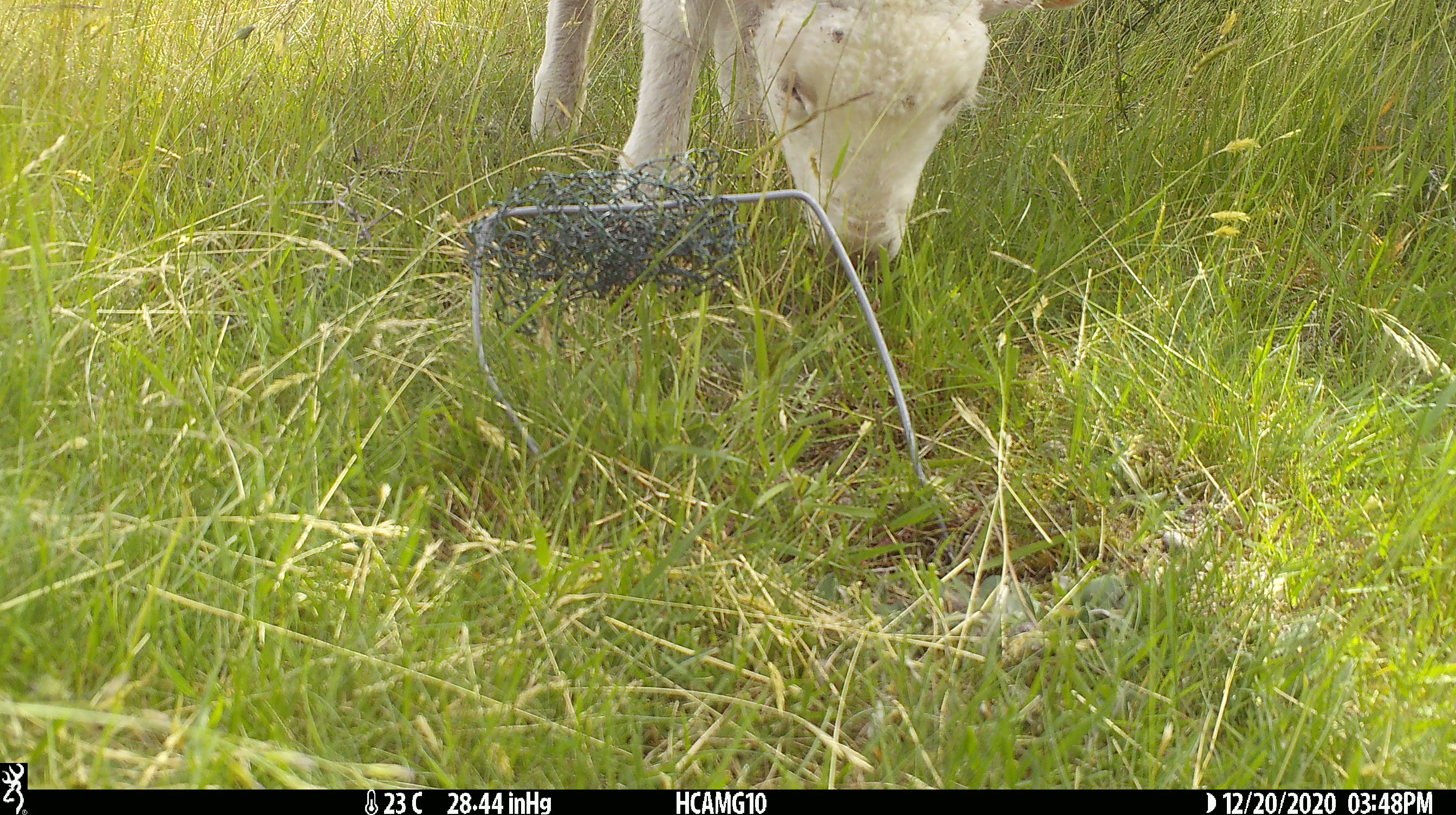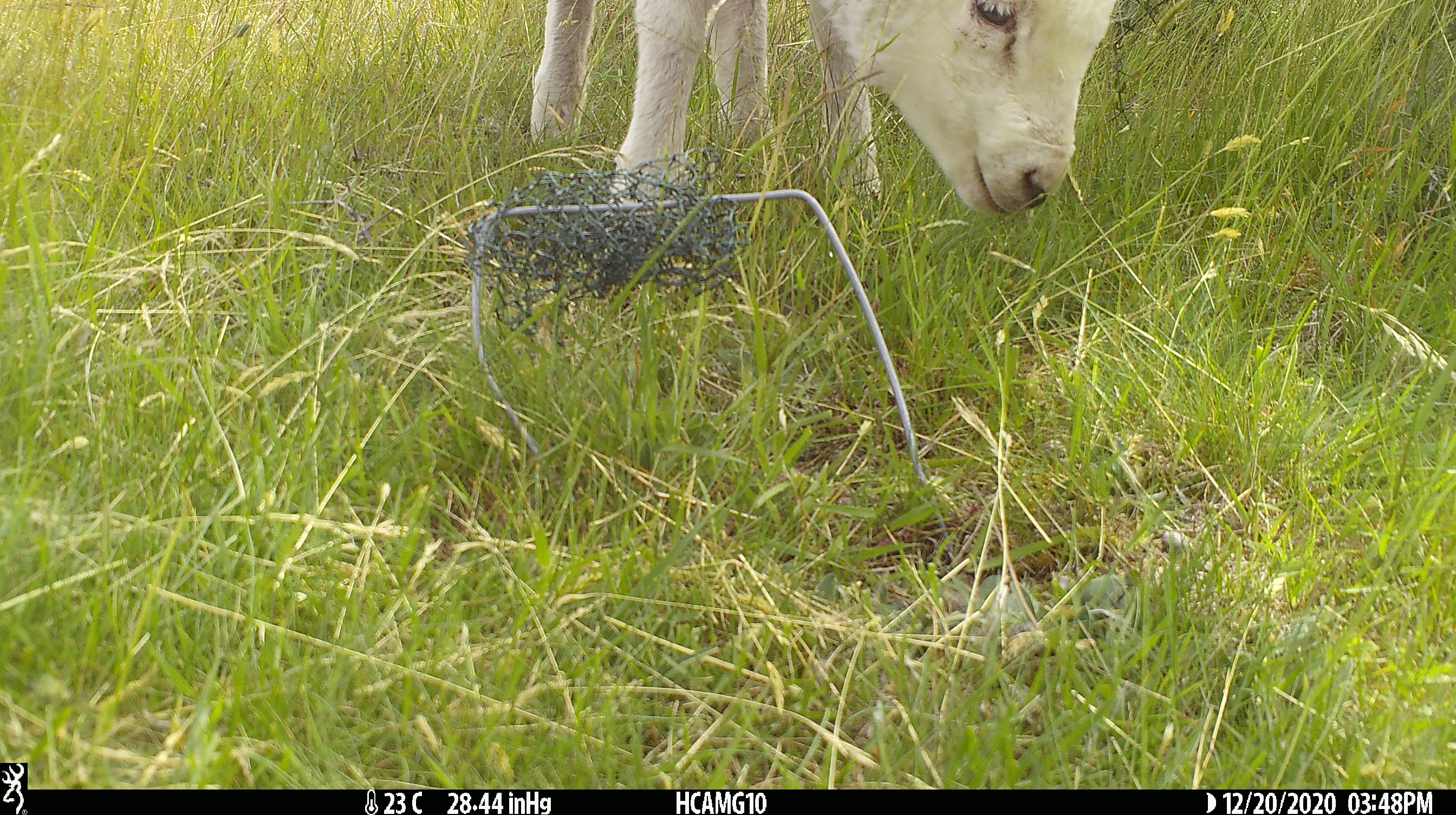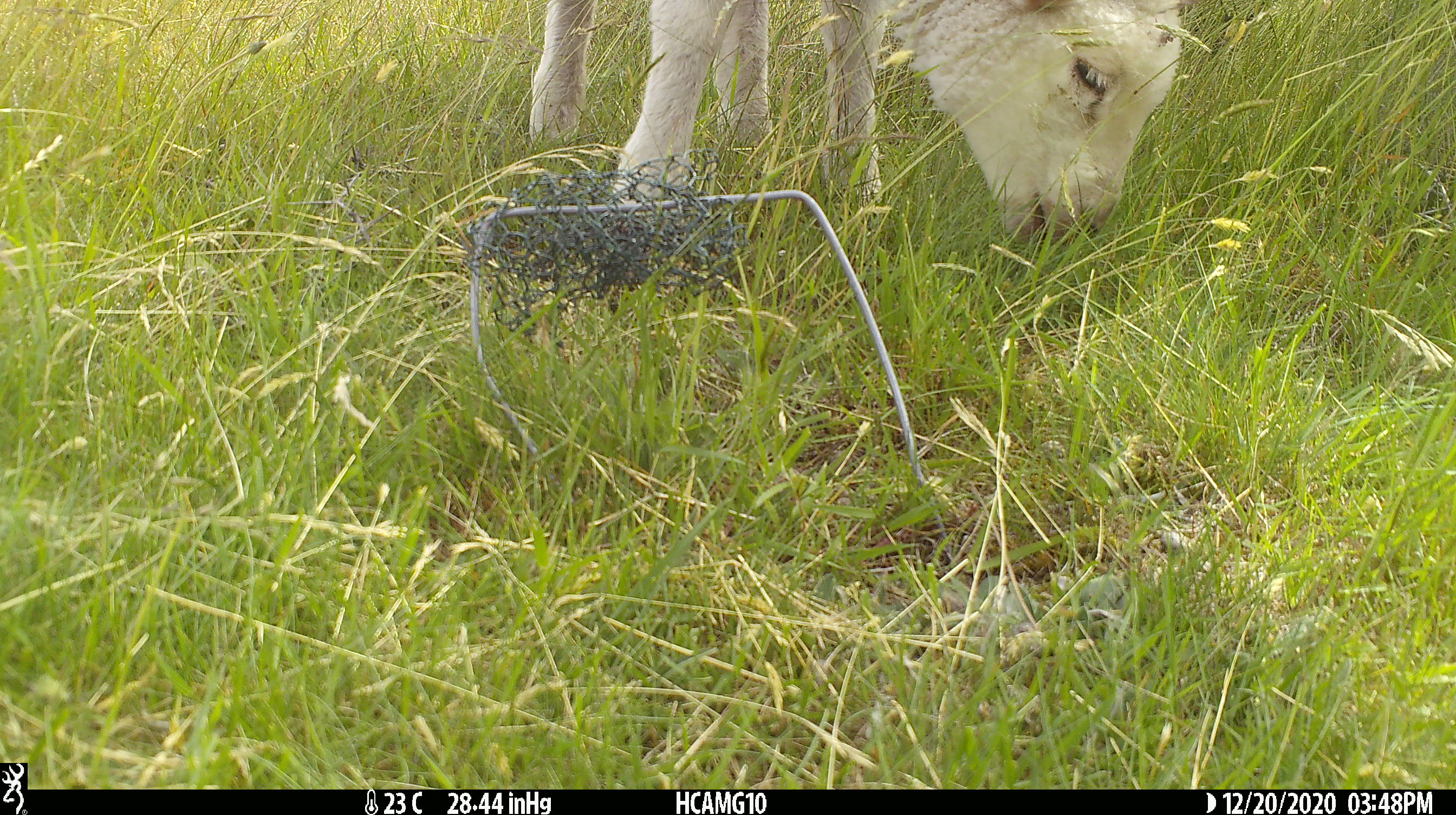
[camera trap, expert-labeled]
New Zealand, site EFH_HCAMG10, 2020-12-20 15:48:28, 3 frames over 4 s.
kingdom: Animalia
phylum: Chordata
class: Mammalia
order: Artiodactyla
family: Bovidae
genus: Ovis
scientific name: Ovis aries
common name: domestic sheep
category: sheep